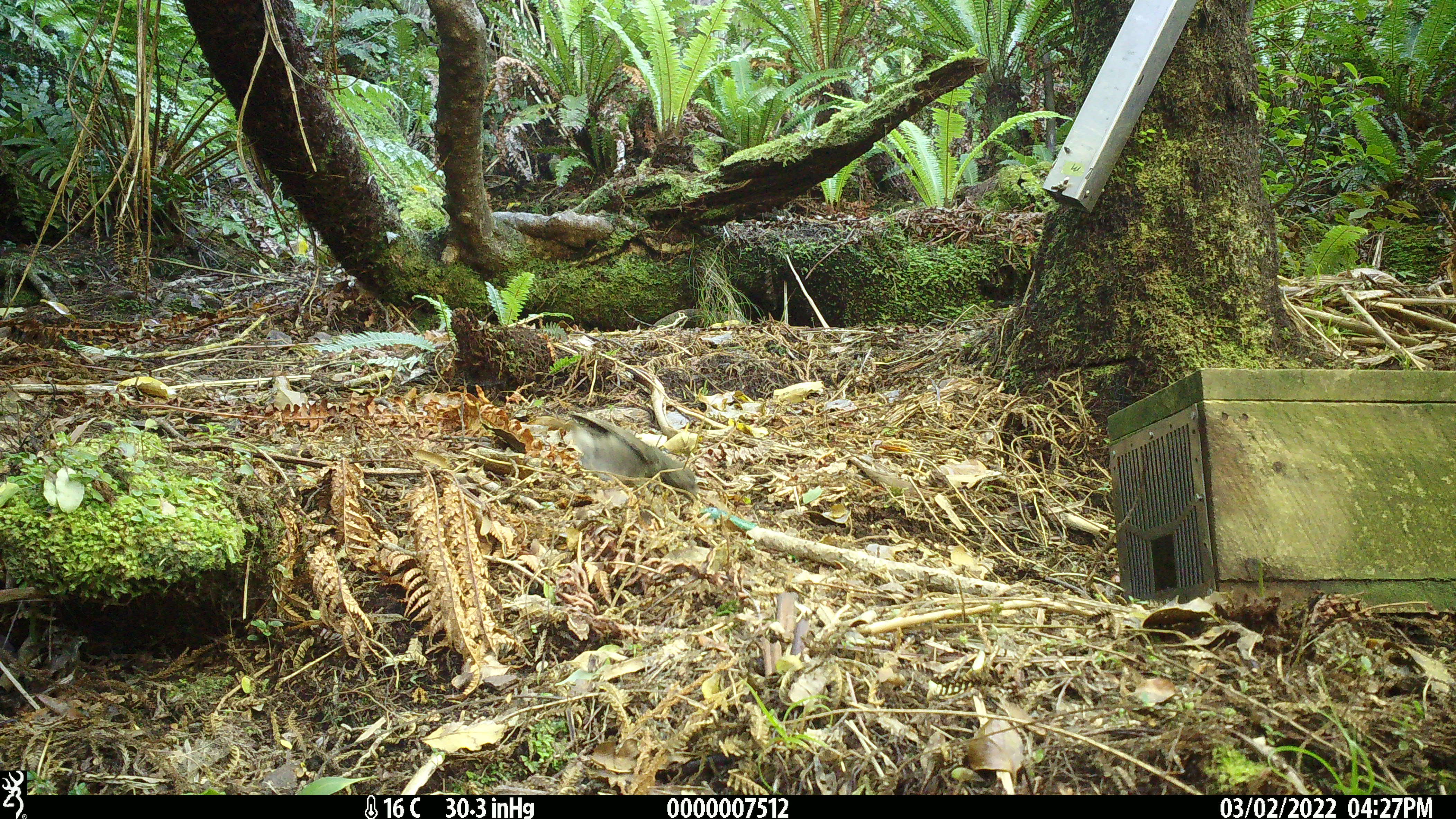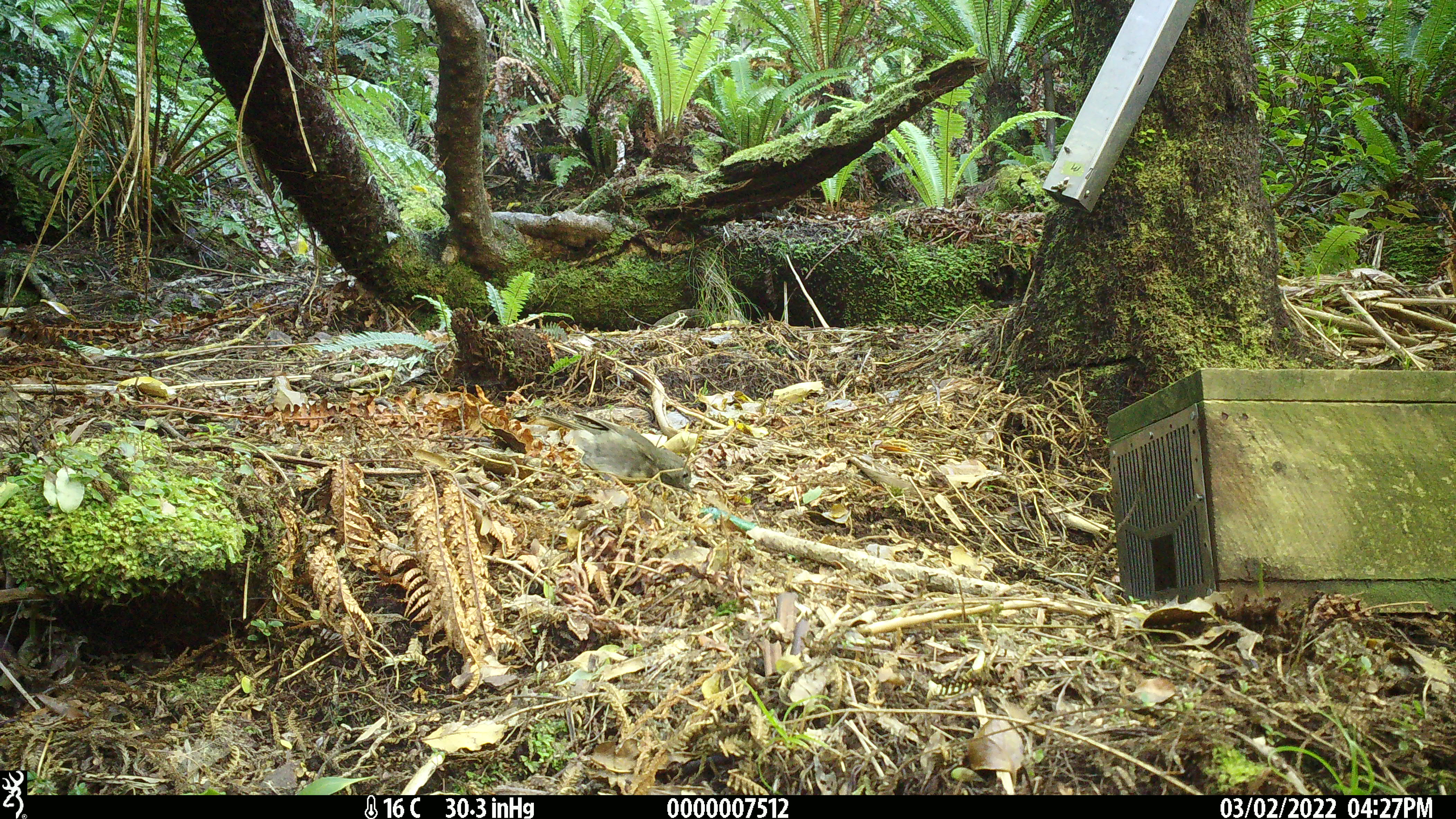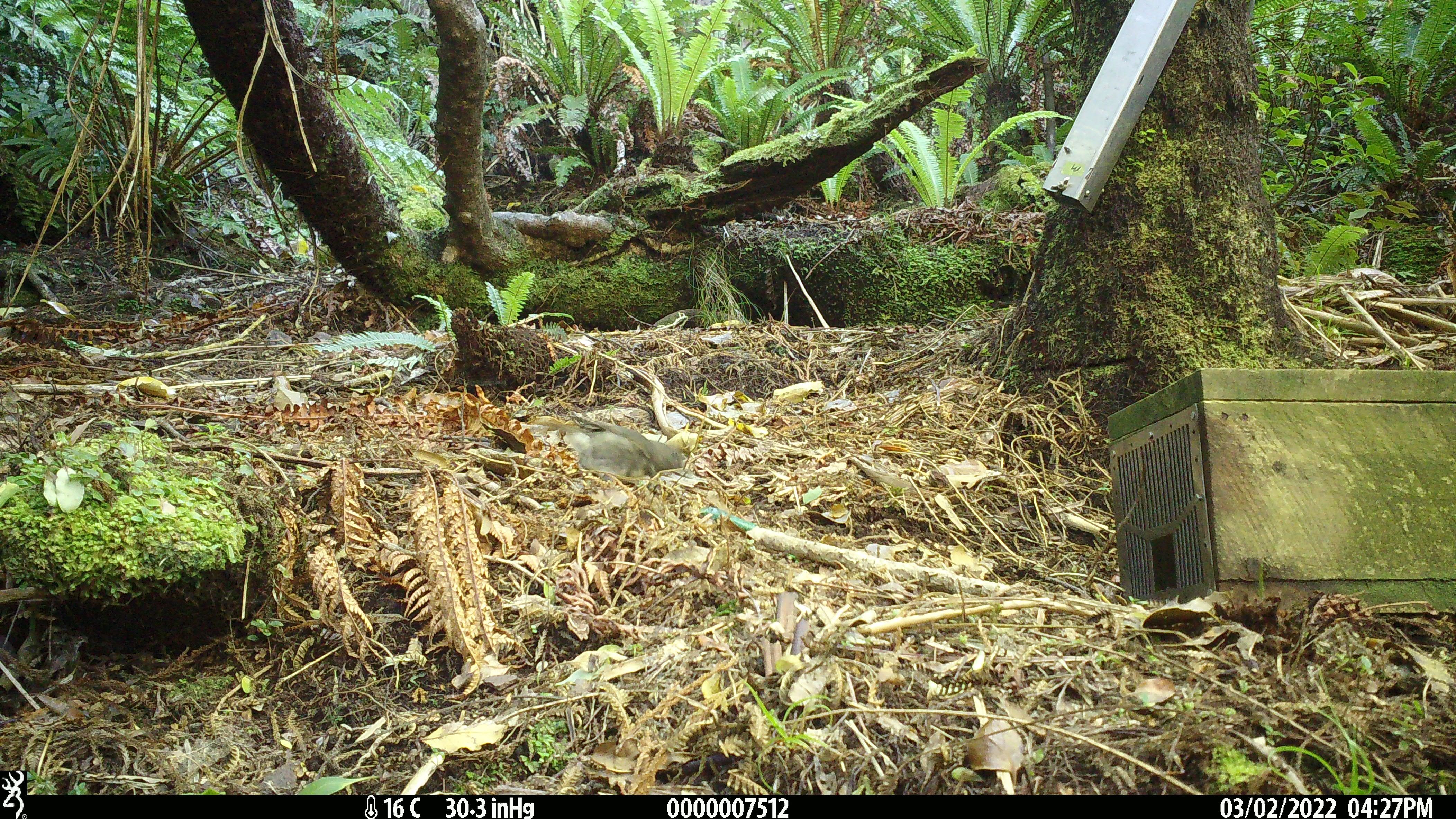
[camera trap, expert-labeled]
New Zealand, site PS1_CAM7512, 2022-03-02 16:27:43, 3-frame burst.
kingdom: Animalia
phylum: Chordata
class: Aves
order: Passeriformes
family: Petroicidae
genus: Petroica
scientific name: Petroica australis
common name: new zealand robin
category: robin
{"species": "robin (new zealand robin) (Petroica australis)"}